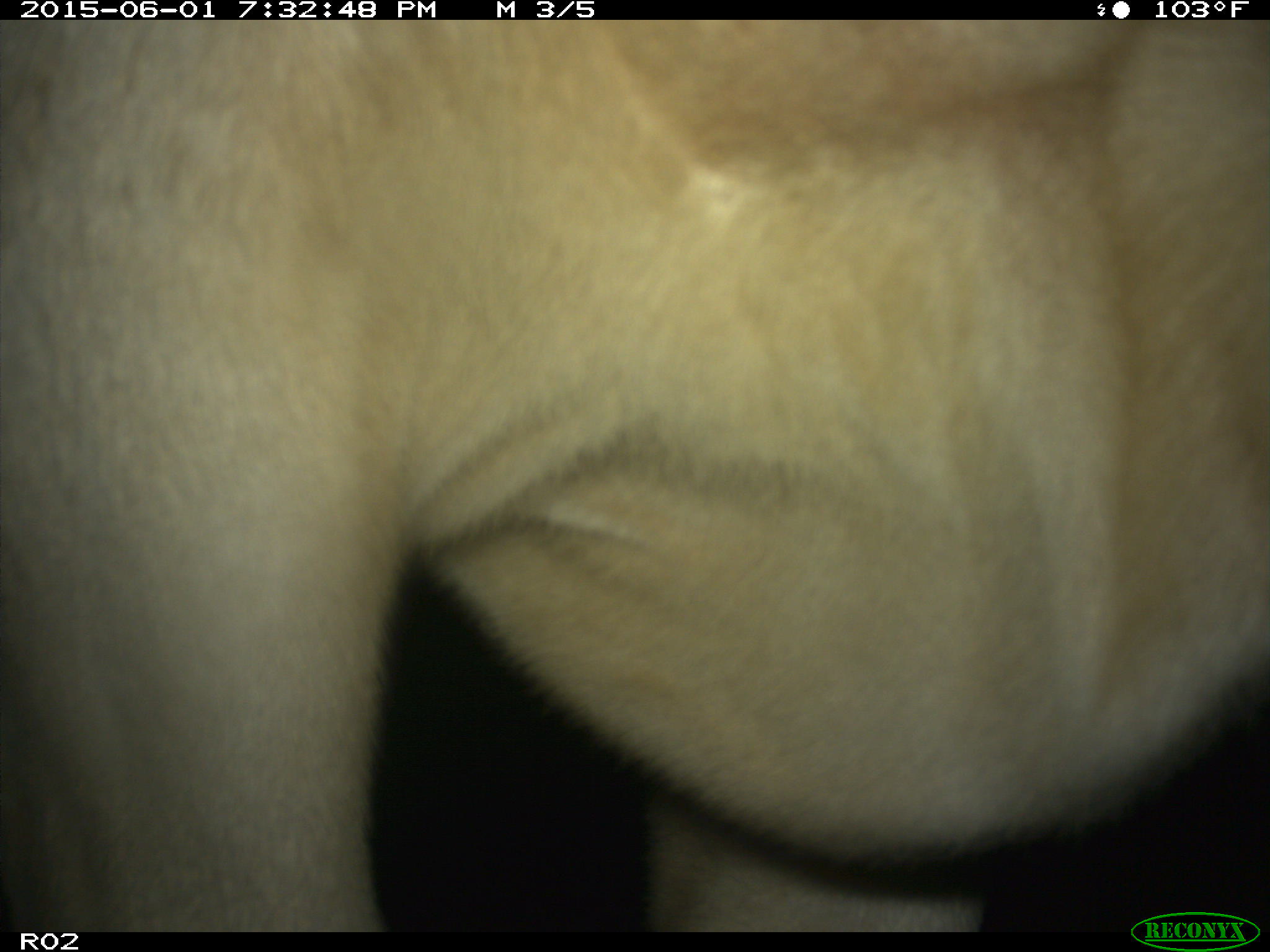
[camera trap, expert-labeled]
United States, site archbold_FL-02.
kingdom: Animalia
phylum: Chordata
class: Mammalia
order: Artiodactyla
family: Bovidae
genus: Bos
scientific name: Bos taurus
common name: domestic cow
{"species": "Bos taurus (domestic cow)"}